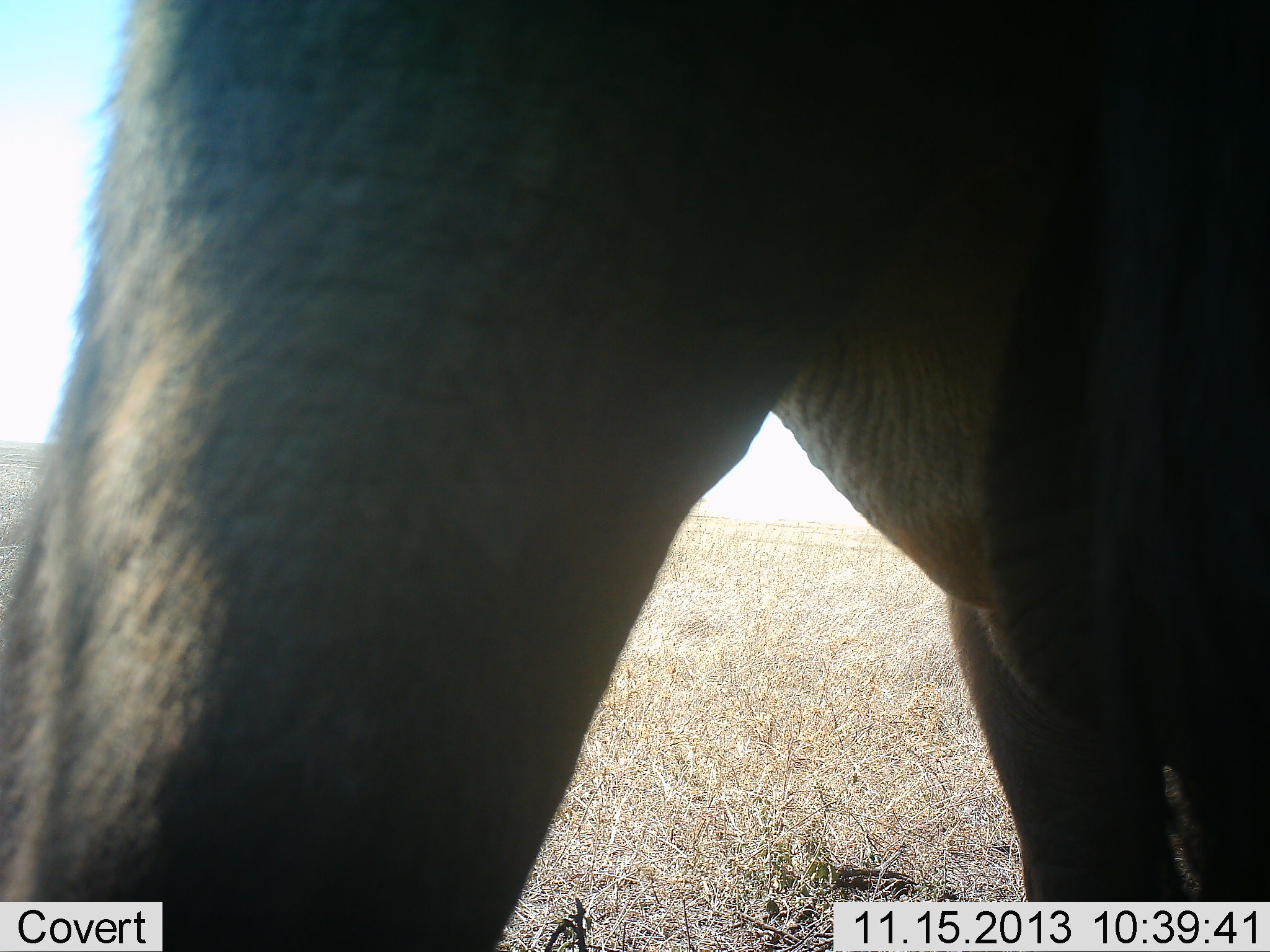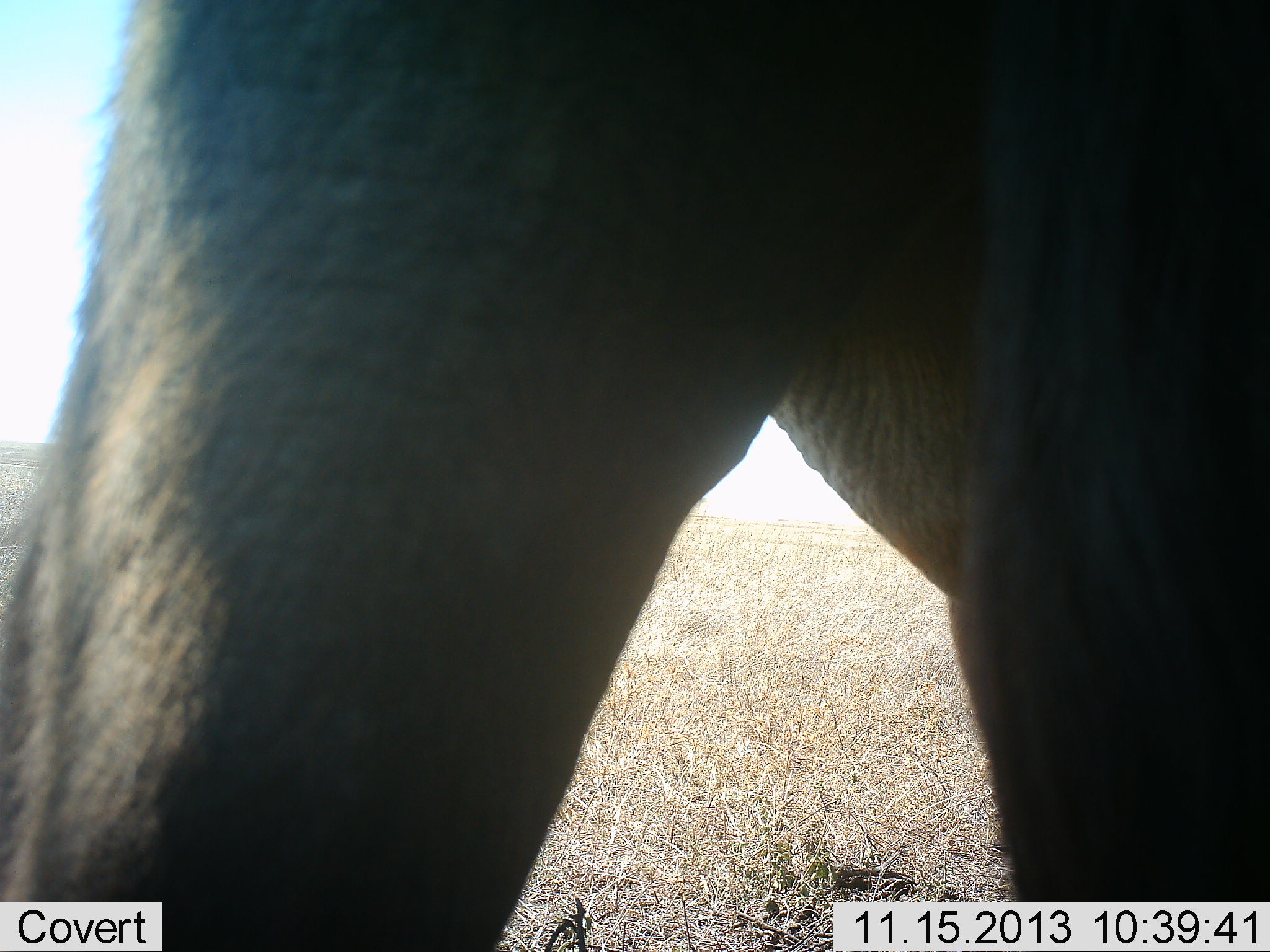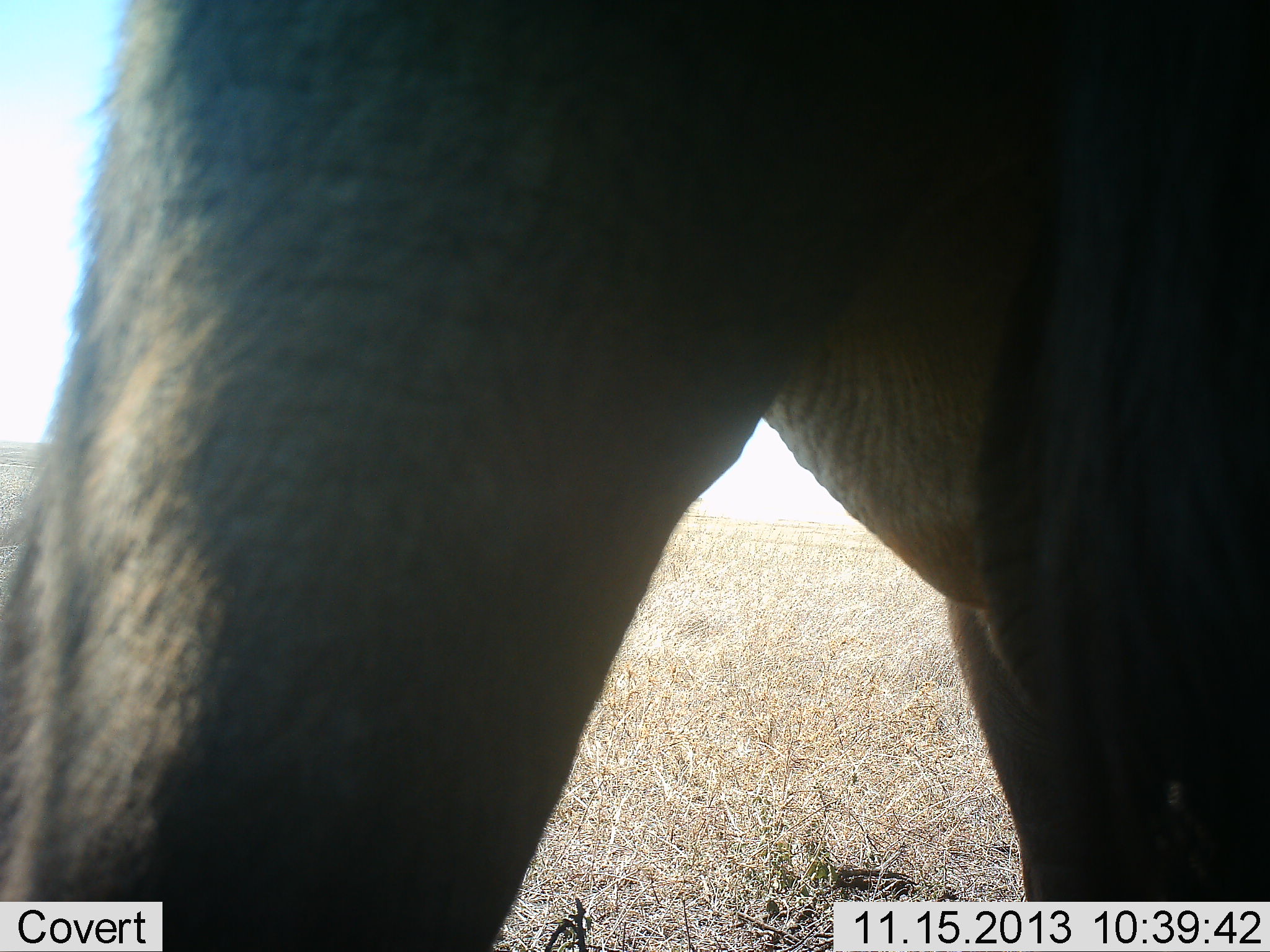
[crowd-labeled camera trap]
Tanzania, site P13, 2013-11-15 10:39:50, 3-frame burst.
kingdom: Animalia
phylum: Chordata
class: Mammalia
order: Proboscidea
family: Elephantidae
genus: Loxodonta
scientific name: Loxodonta africana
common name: african bush elephant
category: elephant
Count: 1.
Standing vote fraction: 69%.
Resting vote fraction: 0%.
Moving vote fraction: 25%.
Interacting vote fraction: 6%.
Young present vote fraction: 0%.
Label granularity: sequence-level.